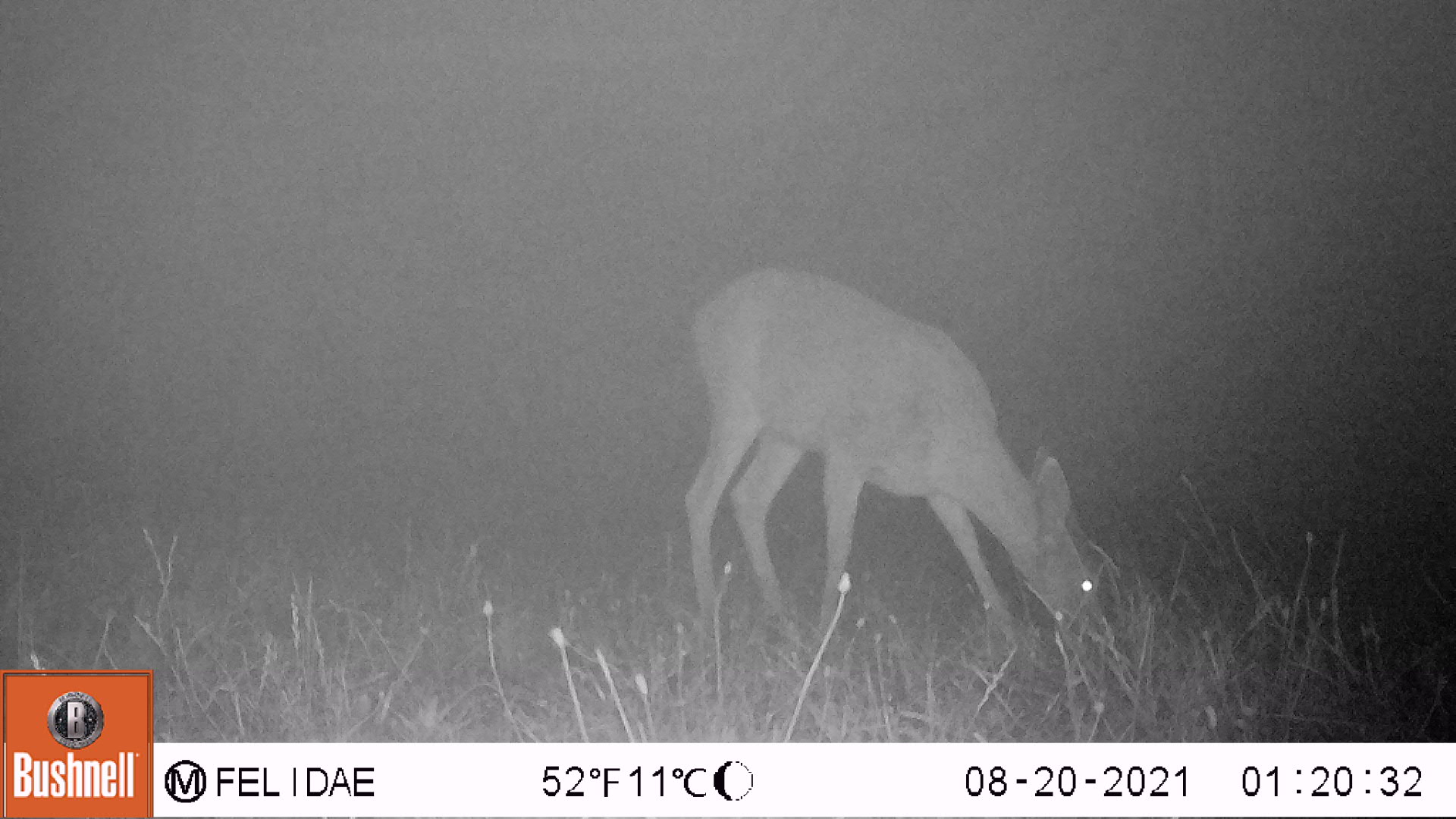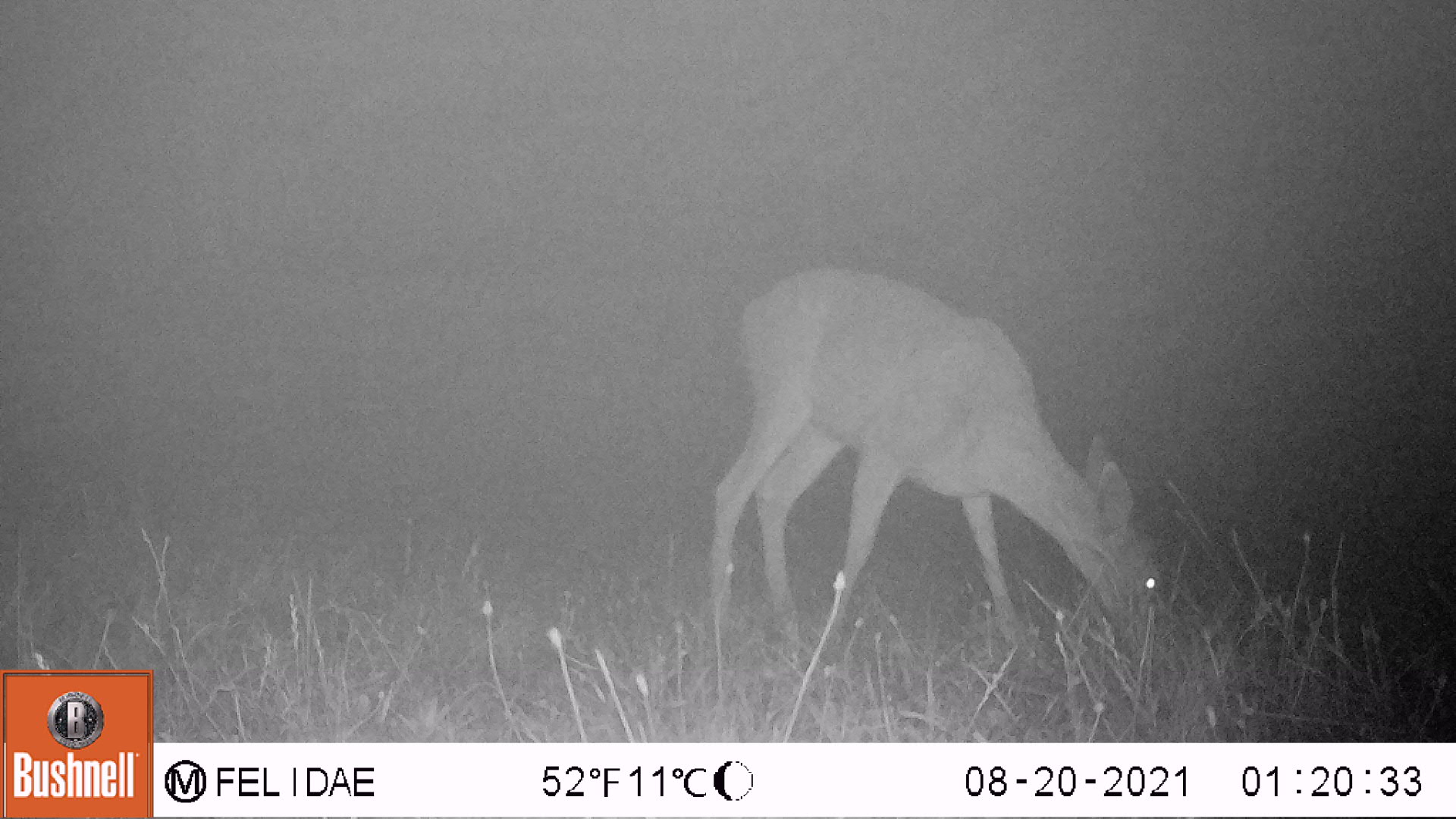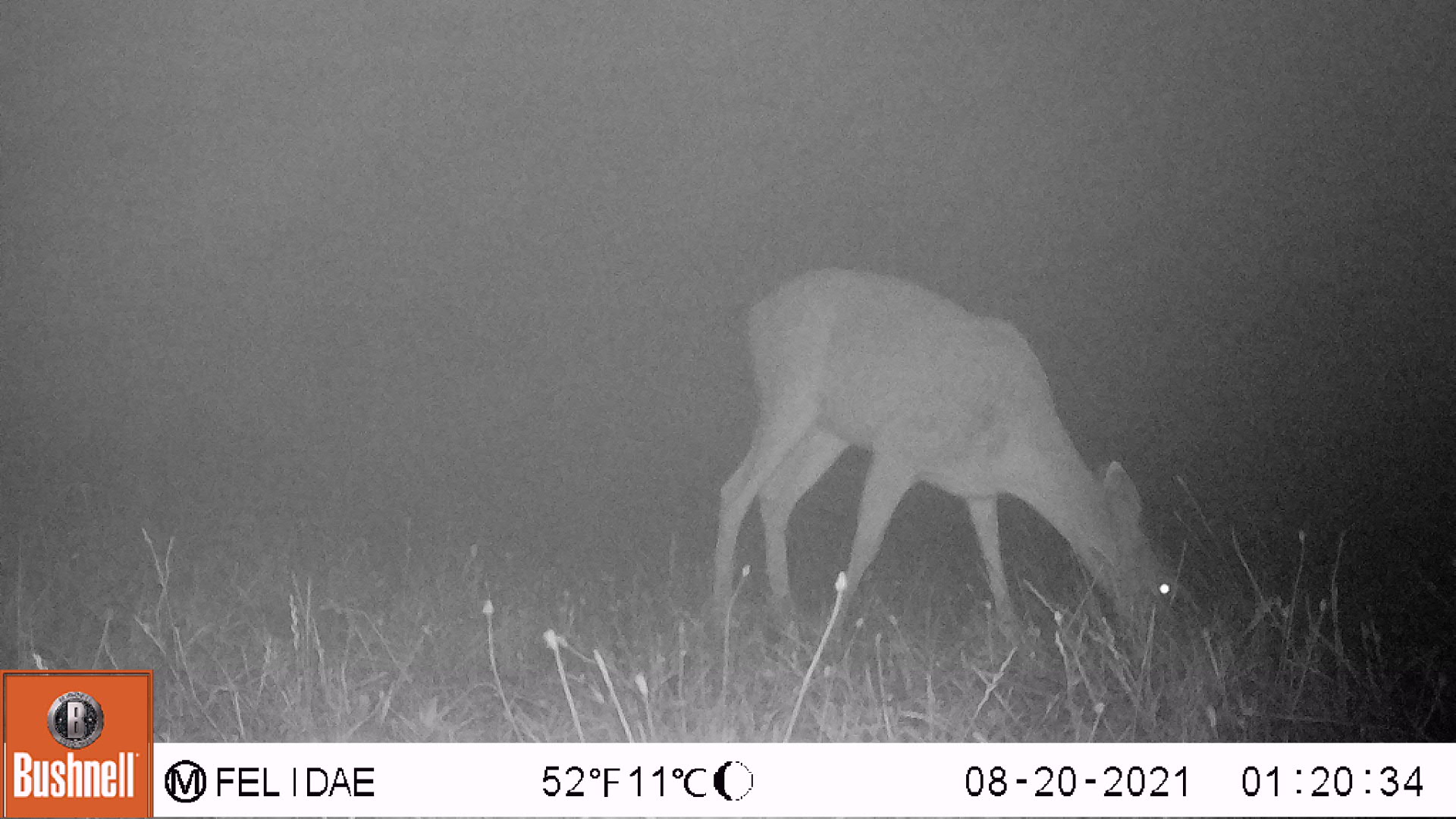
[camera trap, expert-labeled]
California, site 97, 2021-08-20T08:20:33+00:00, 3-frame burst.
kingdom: Animalia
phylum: Chordata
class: Mammalia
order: Artiodactyla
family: Cervidae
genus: Odocoileus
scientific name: Odocoileus hemionus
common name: mule deer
Mule deer (Odocoileus hemionus).